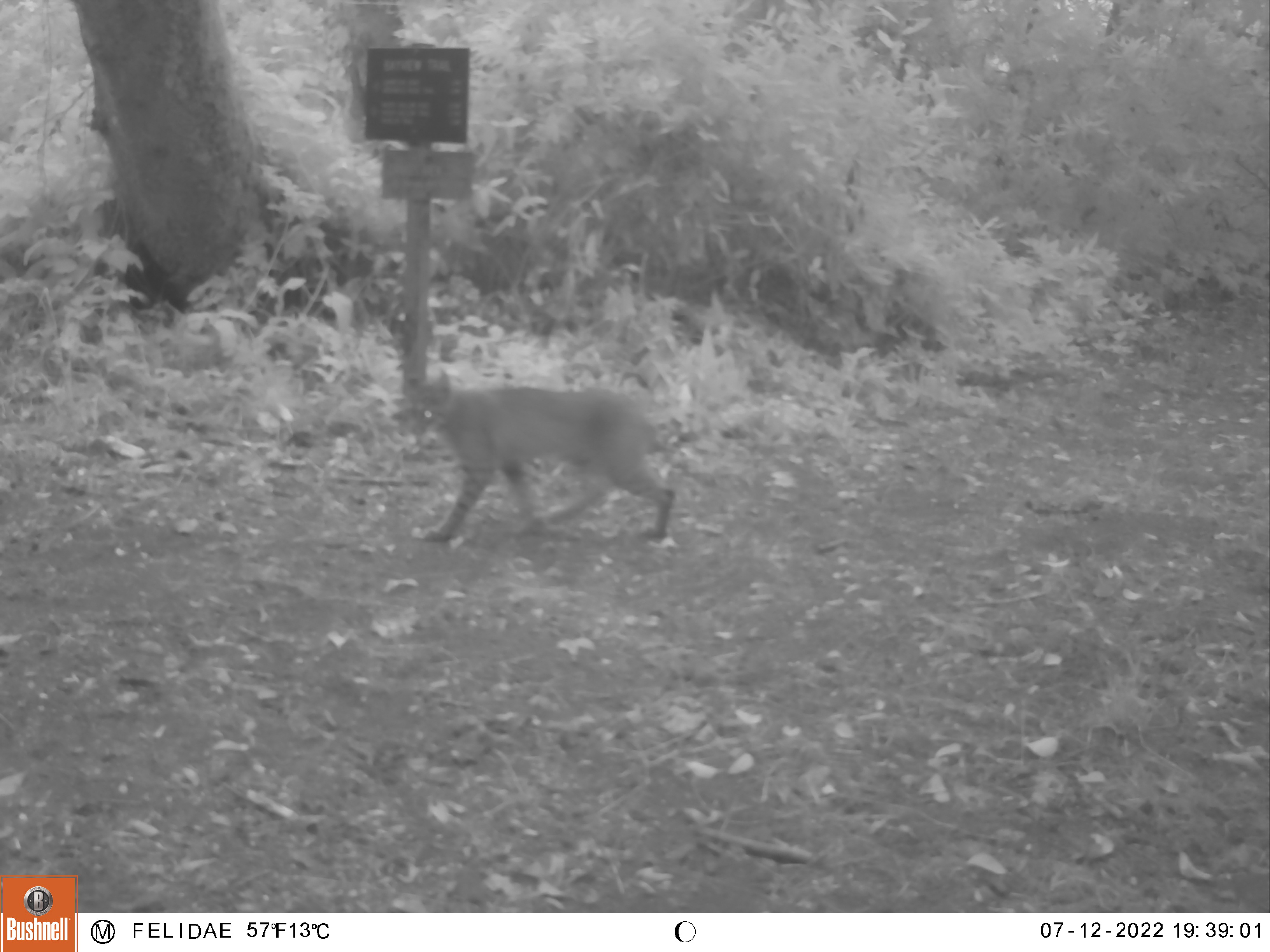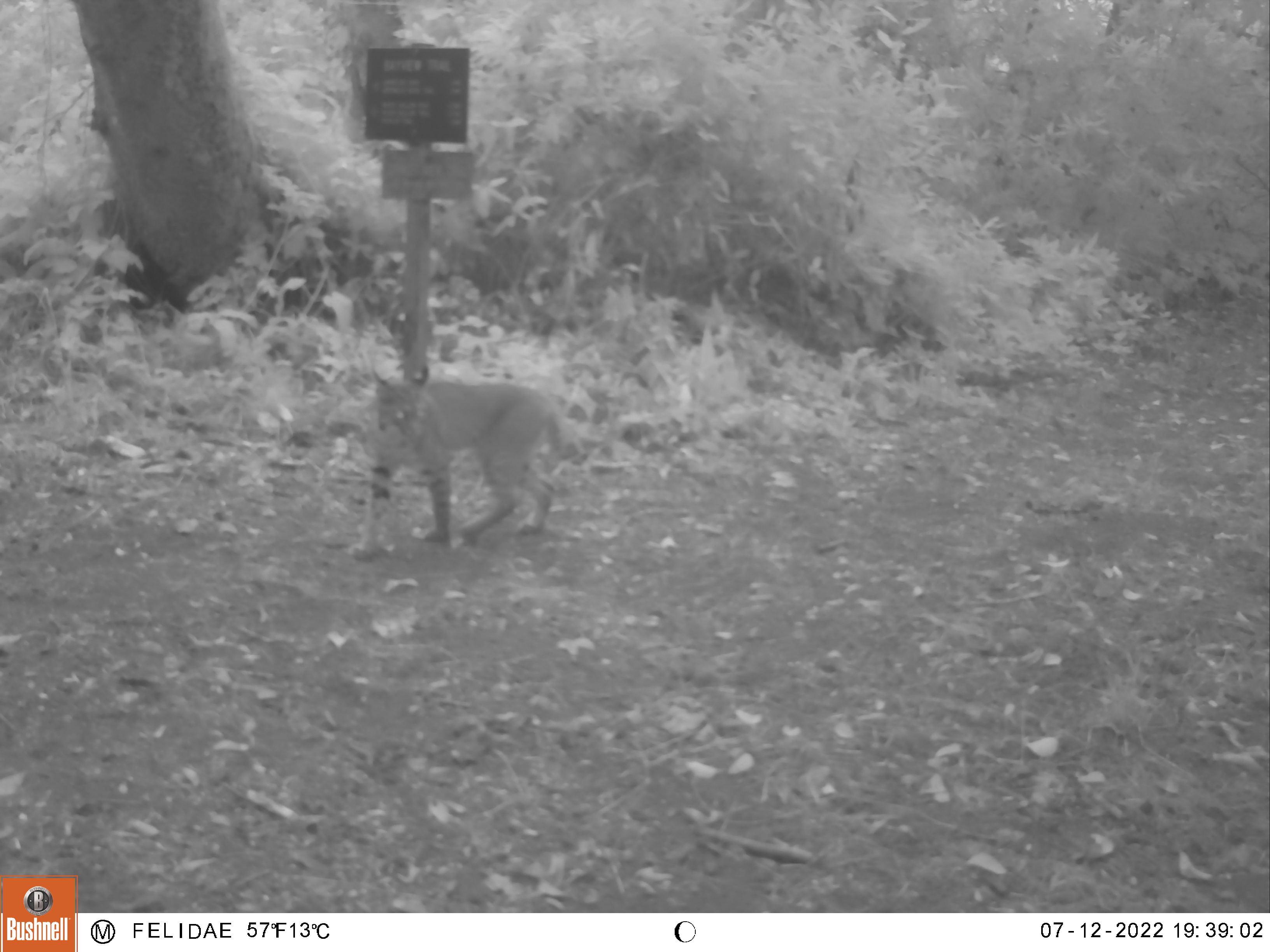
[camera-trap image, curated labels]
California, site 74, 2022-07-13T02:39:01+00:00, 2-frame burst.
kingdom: Animalia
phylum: Chordata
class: Mammalia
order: Carnivora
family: Felidae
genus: Lynx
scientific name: Lynx rufus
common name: bobcat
Bobcat (Lynx rufus).